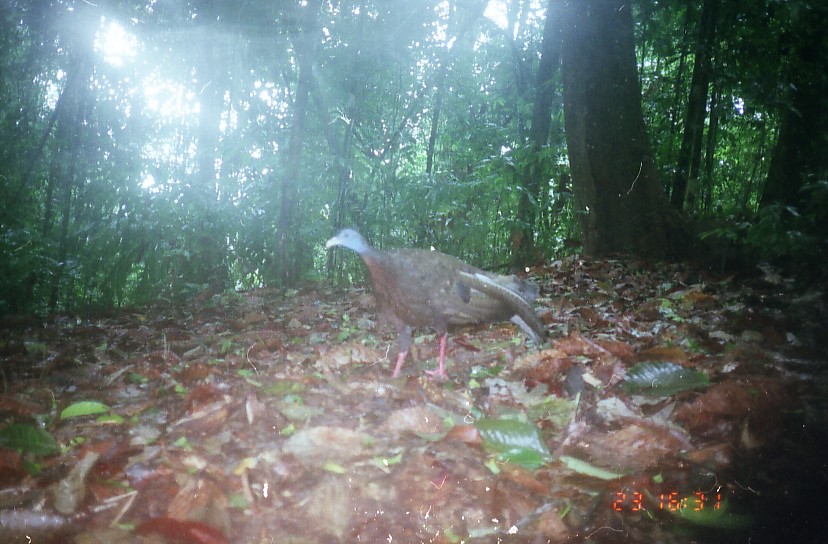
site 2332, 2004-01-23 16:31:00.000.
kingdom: Animalia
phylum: Chordata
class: Aves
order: Galliformes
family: Phasianidae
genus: Argusianus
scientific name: Argusianus argus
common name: great argus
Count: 1.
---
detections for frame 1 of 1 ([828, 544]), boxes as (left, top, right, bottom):
argusianus argus: (325, 227, 546, 382)